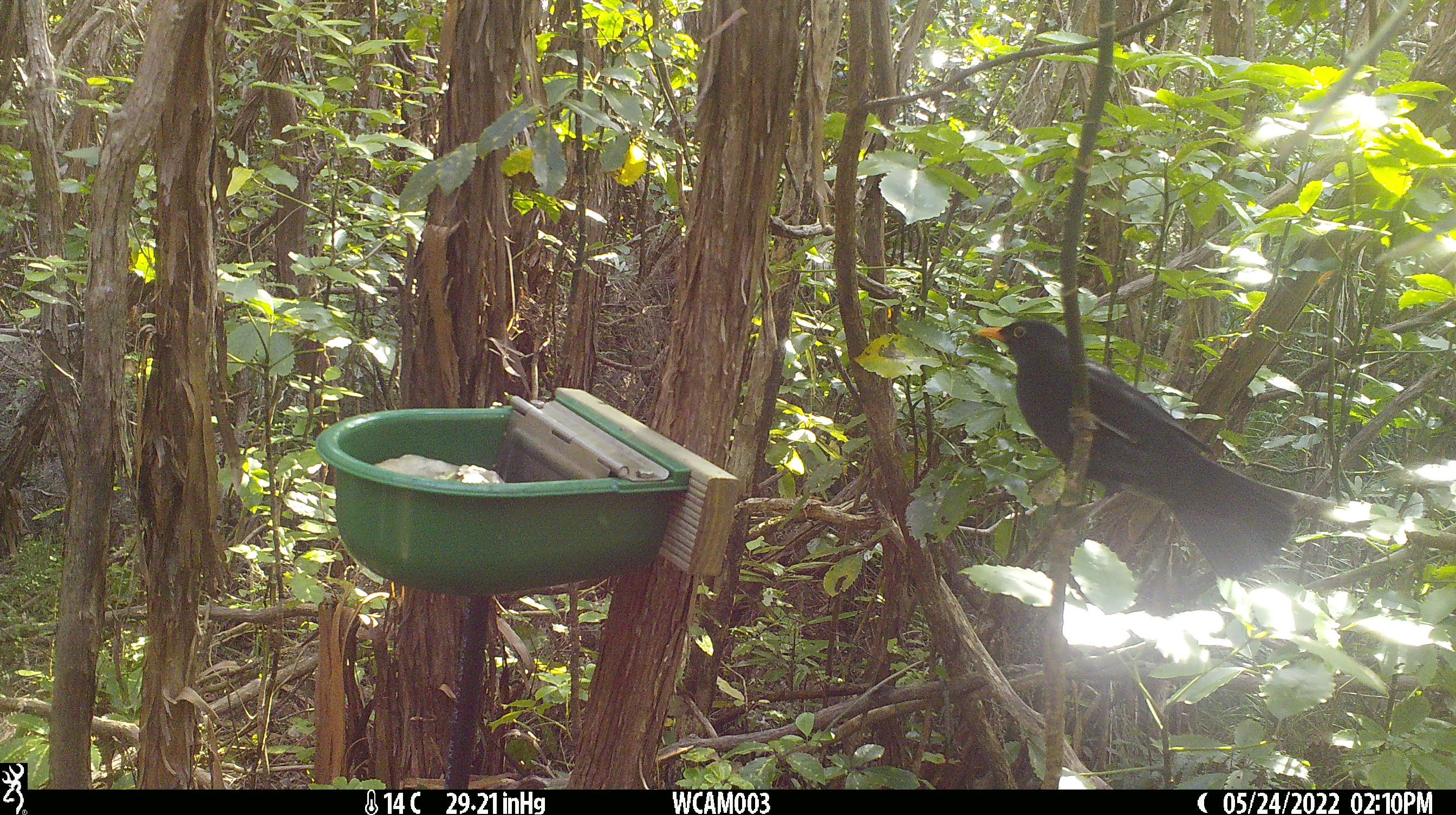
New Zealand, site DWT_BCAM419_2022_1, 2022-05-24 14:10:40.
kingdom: Animalia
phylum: Chordata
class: Aves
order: Passeriformes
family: Turdidae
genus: Turdus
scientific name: Turdus merula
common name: eurasian blackbird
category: blackbird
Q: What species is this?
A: Blackbird (eurasian blackbird) (Turdus merula).